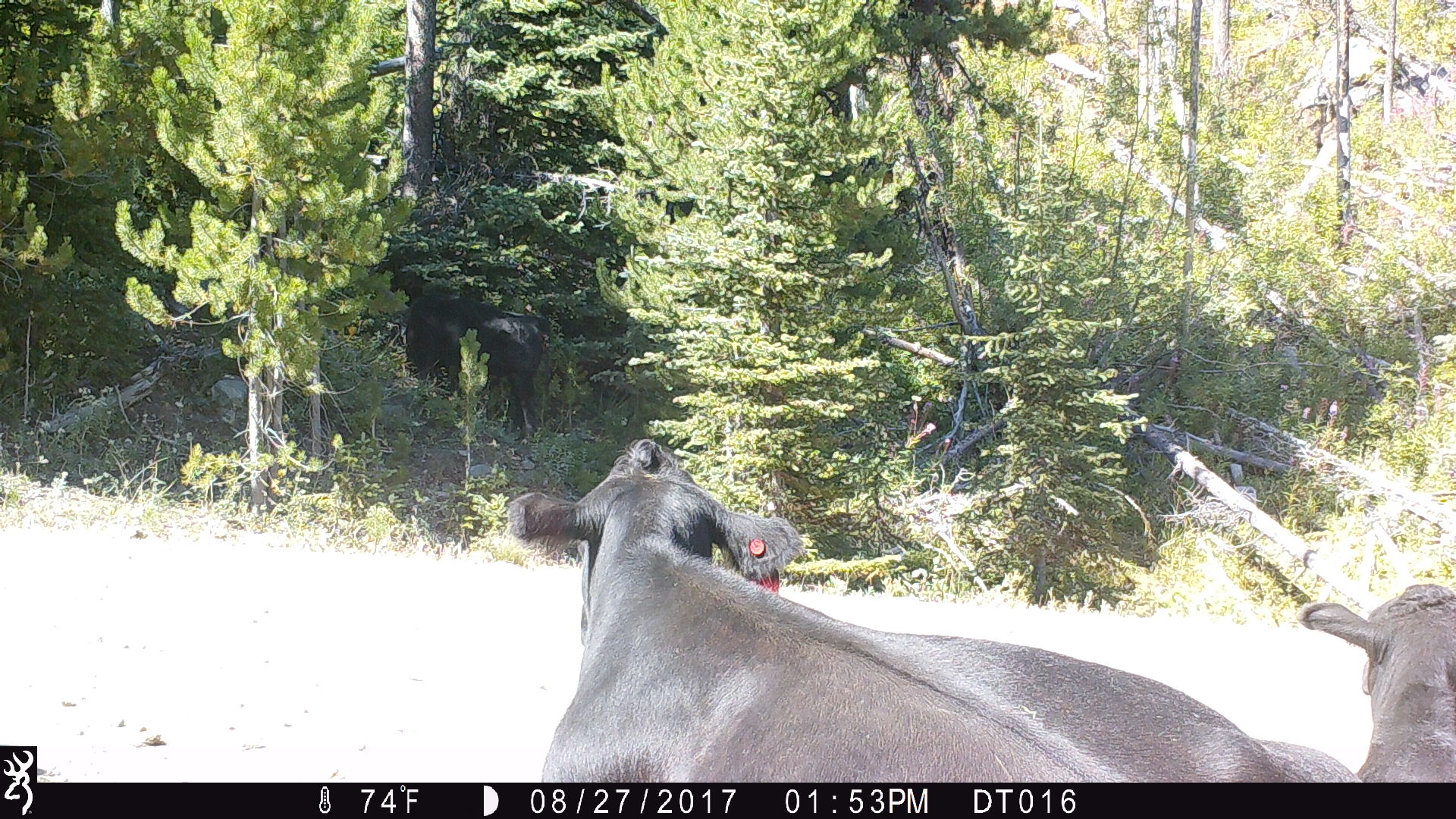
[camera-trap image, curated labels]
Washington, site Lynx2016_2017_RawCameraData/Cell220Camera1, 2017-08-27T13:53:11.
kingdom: Animalia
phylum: Chordata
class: Mammalia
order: Artiodactyla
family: Bovidae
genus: Bos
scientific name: Bos taurus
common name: domestic cattle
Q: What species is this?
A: Domestic cattle (Bos taurus).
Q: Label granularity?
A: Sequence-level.